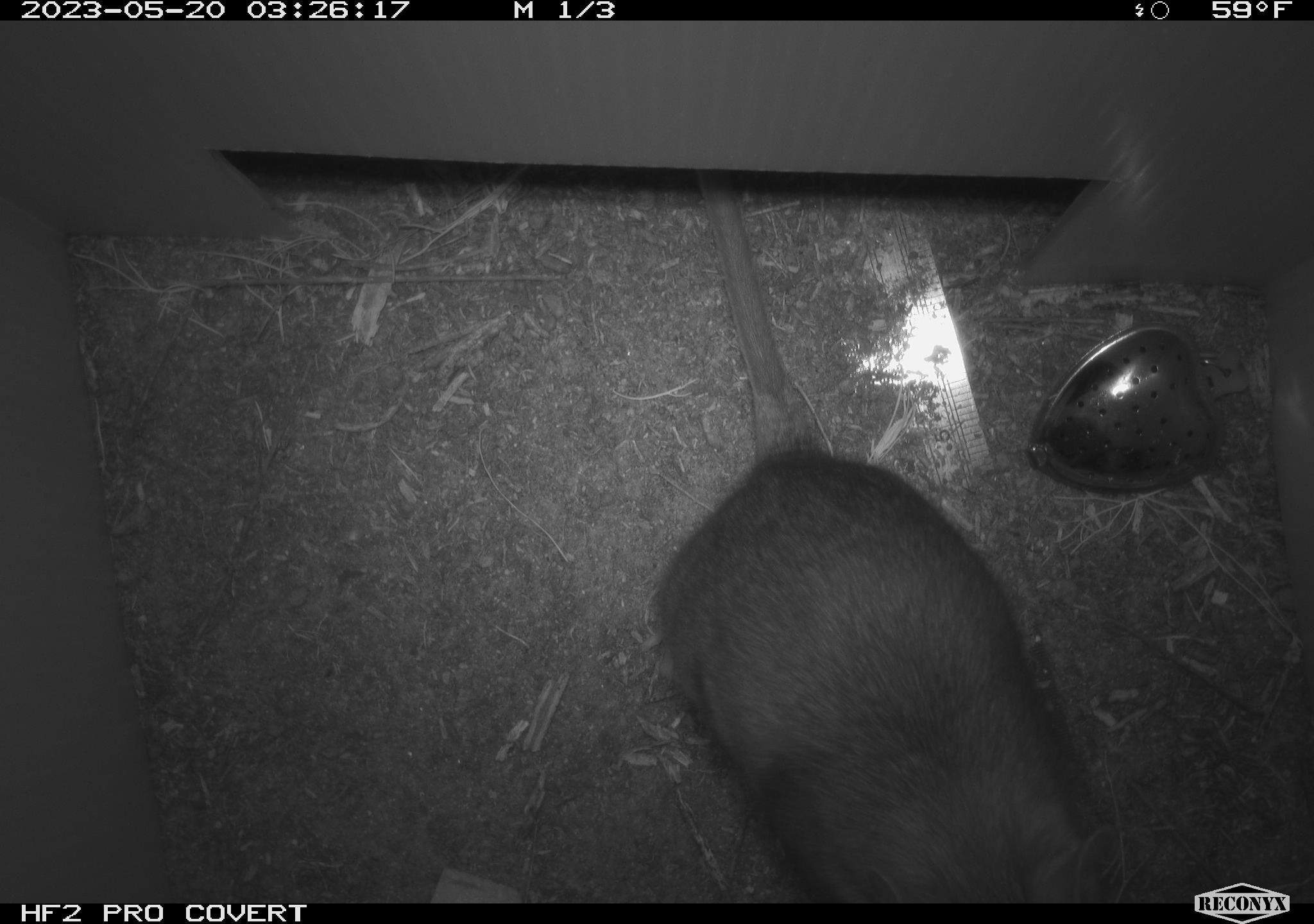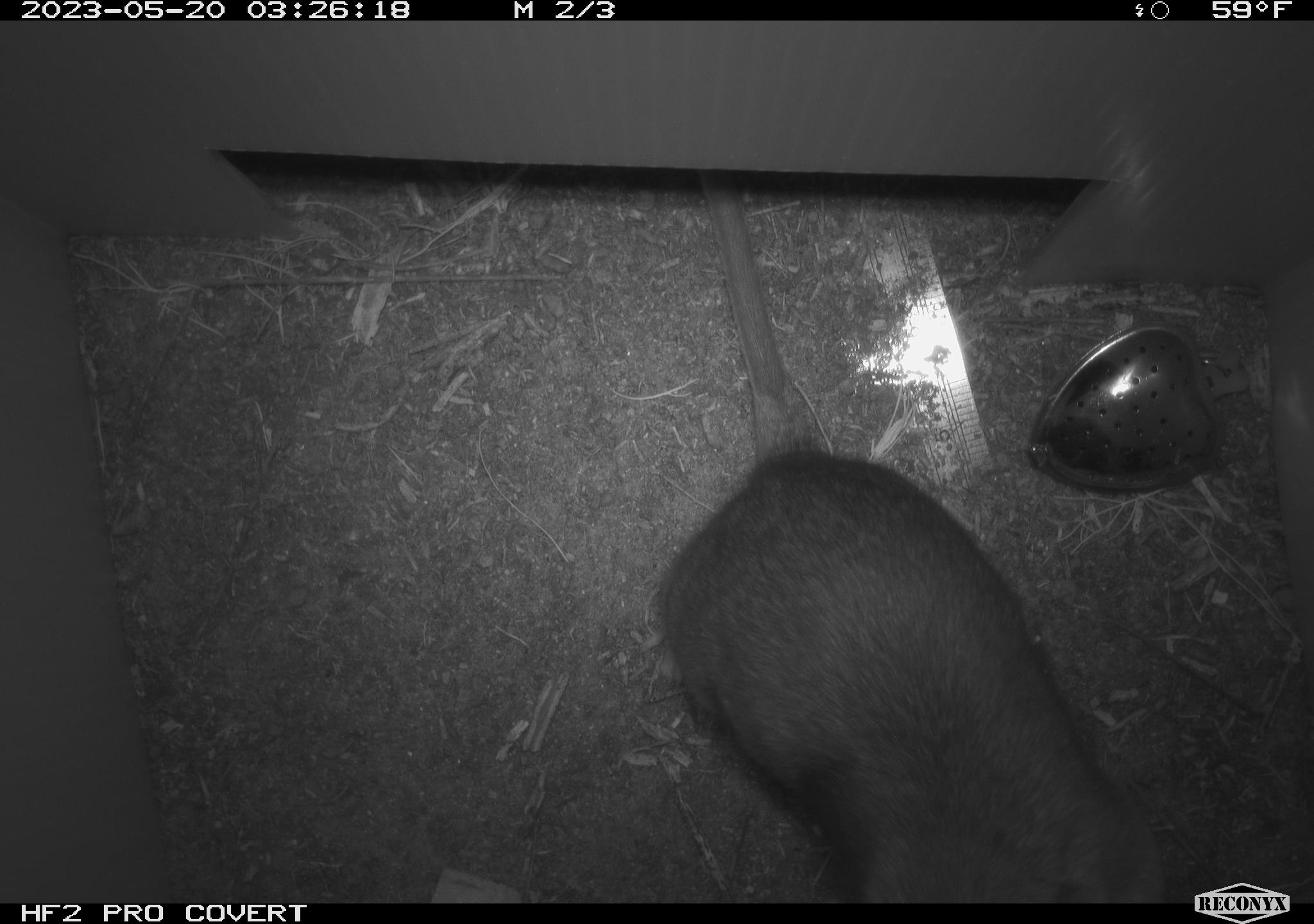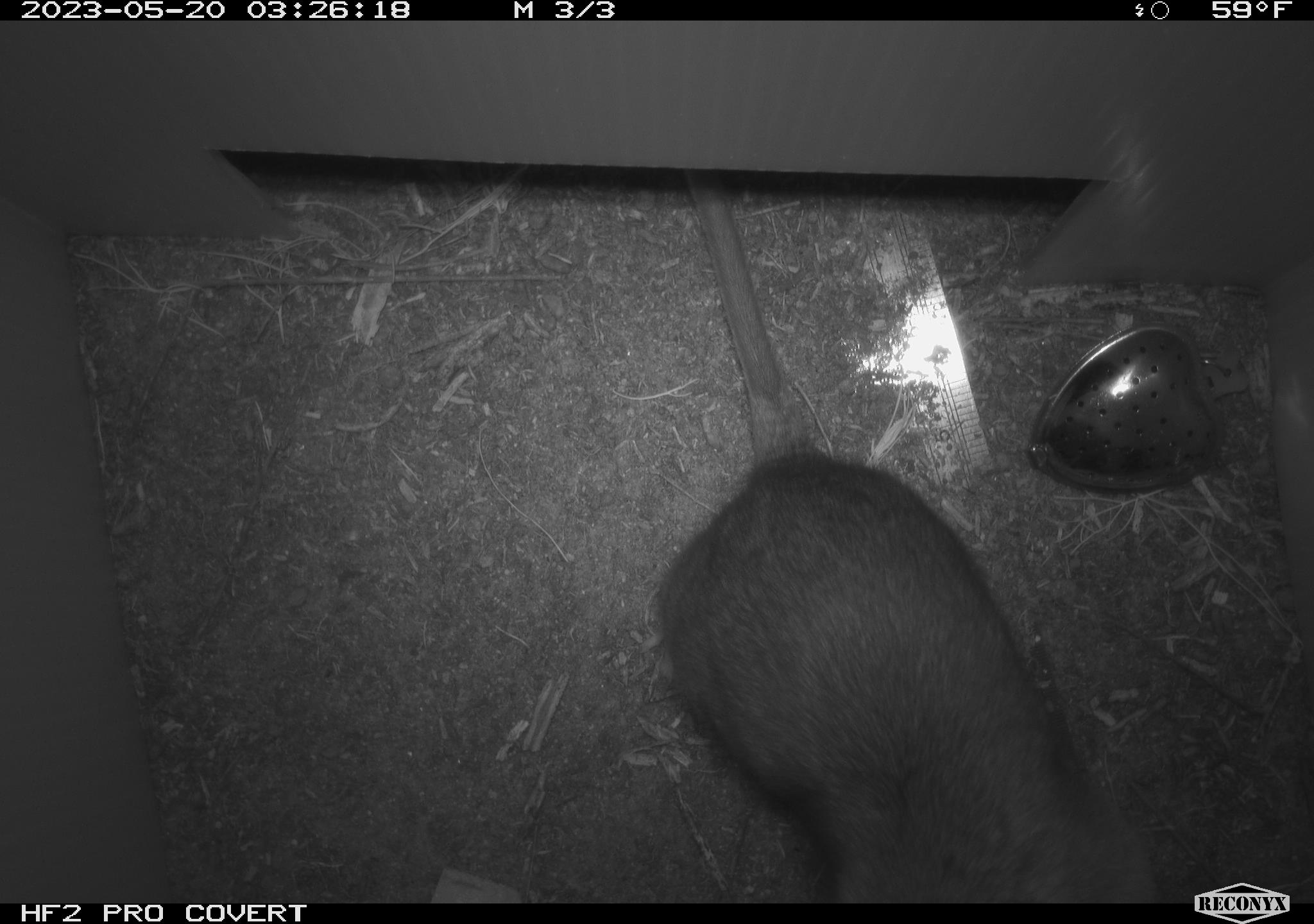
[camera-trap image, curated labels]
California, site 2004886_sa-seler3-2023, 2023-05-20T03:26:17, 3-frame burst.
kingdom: Animalia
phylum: Chordata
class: Mammalia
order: Rodentia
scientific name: Rodentia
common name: woodrat or rat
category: woodrat or rat species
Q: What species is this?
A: Woodrat or rat species (woodrat or rat) (Rodentia).